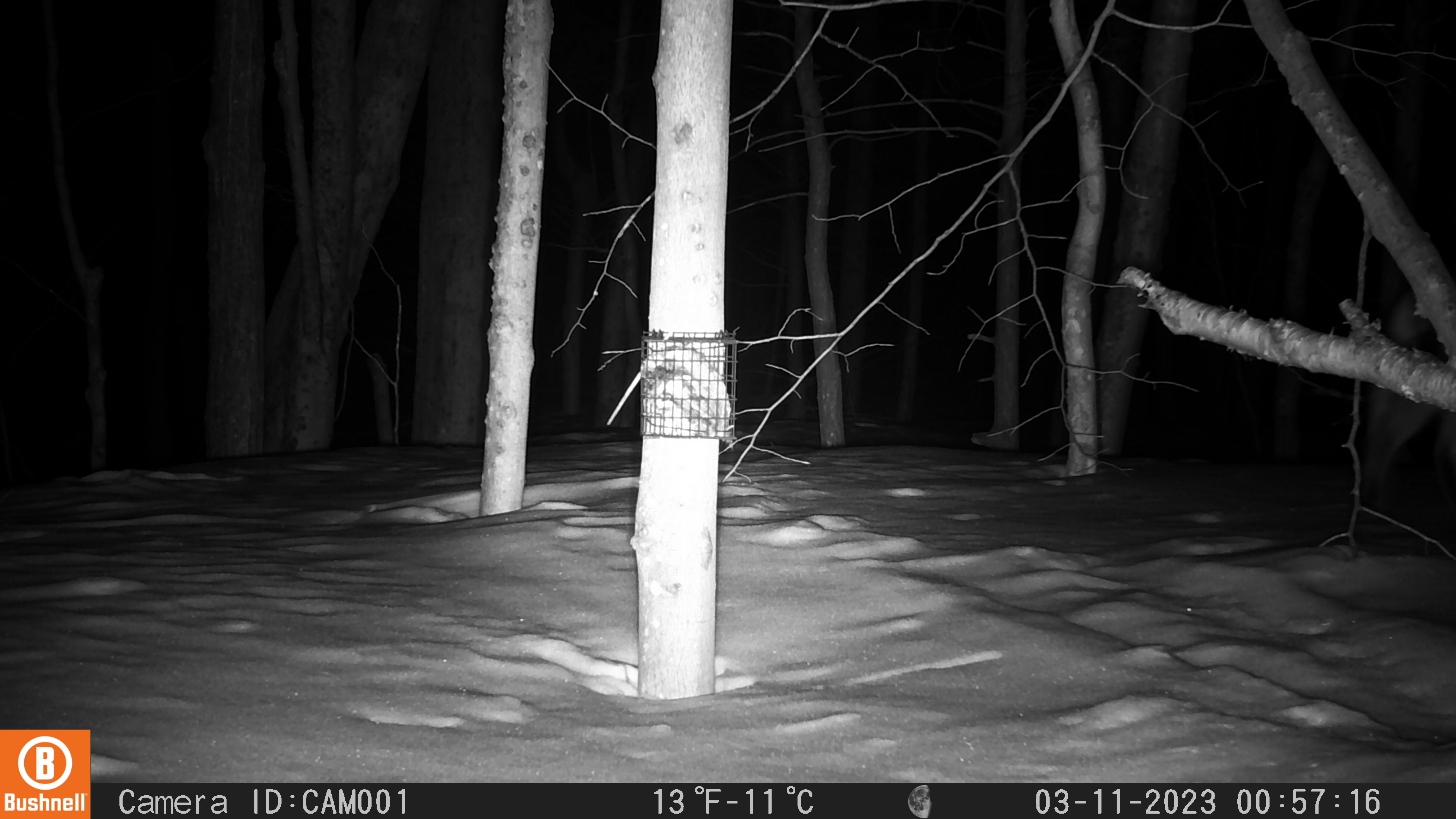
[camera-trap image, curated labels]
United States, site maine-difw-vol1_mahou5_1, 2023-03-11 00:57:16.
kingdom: Animalia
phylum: Chordata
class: Mammalia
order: Carnivora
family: Felidae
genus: Lynx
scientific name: Lynx rufus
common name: bobcat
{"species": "bobcat (Lynx rufus)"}